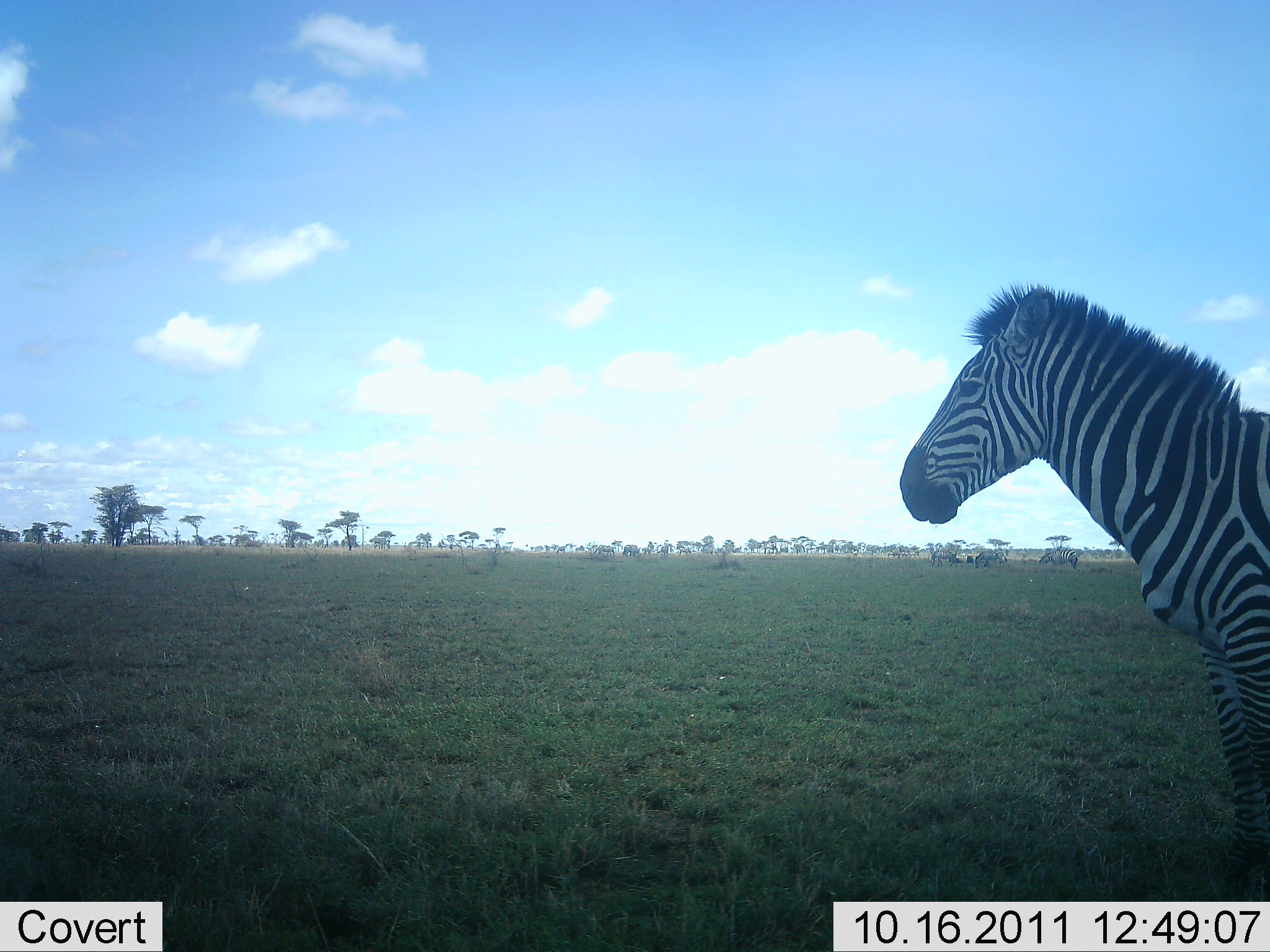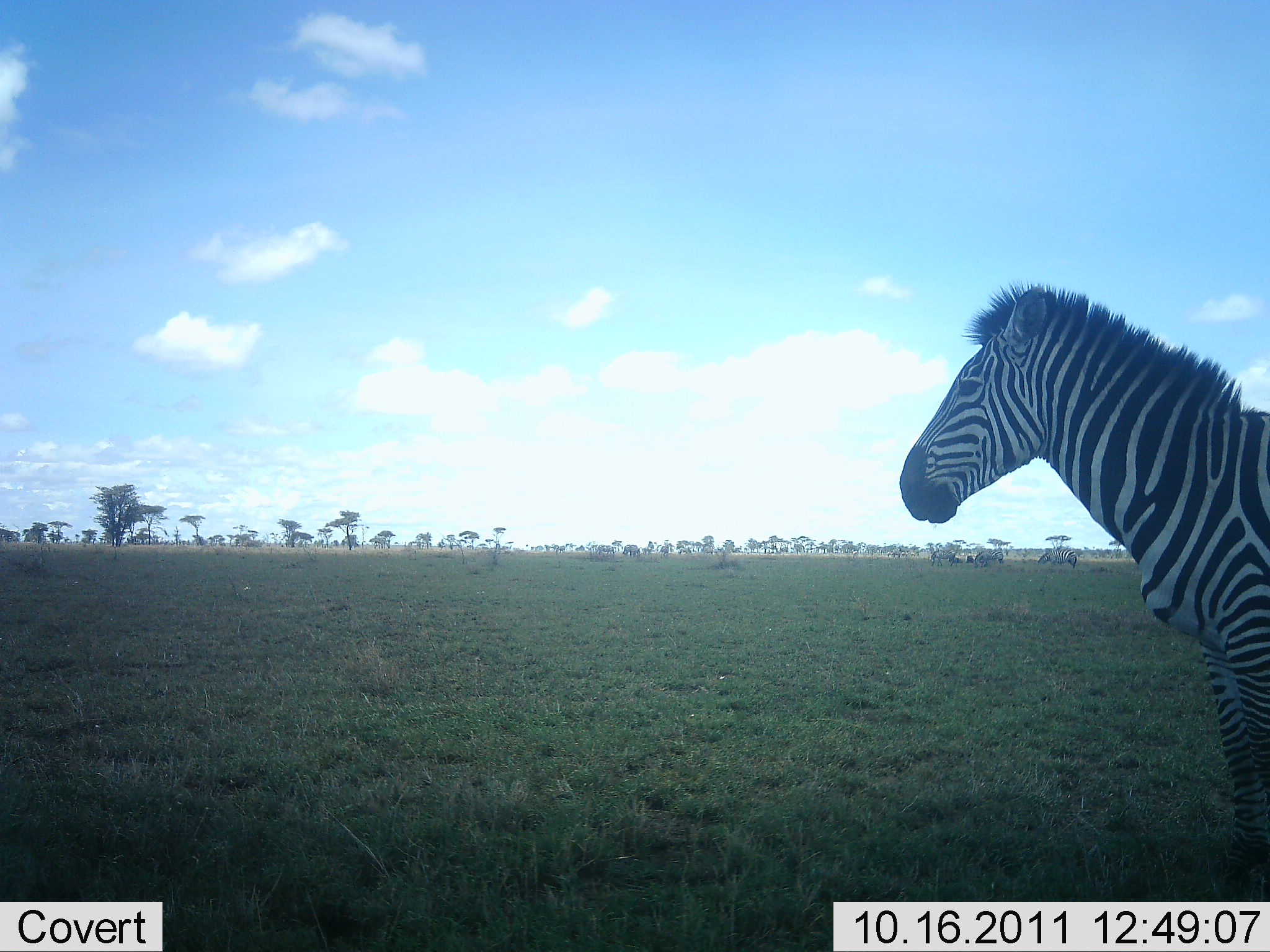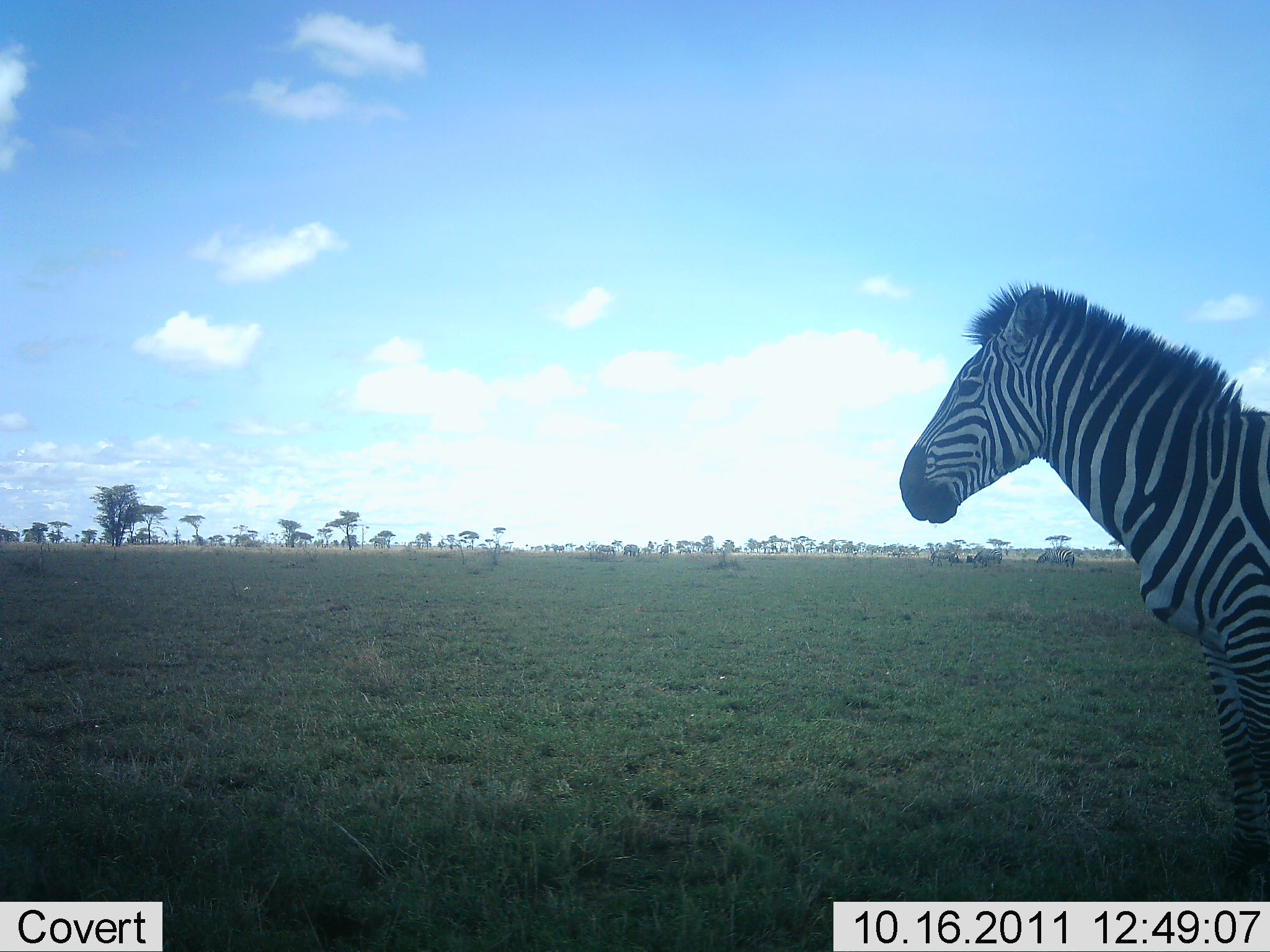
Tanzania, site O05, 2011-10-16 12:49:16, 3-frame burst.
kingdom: Animalia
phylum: Chordata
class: Mammalia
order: Perissodactyla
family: Equidae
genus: Equus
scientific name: Equus quagga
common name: plains zebra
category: zebra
Zebra (plains zebra) (Equus quagga), count 1. Behavior (volunteer vote fractions): standing 100%, resting 0%, moving 0%, interacting 0%. Young present (vote fraction): 0%. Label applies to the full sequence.